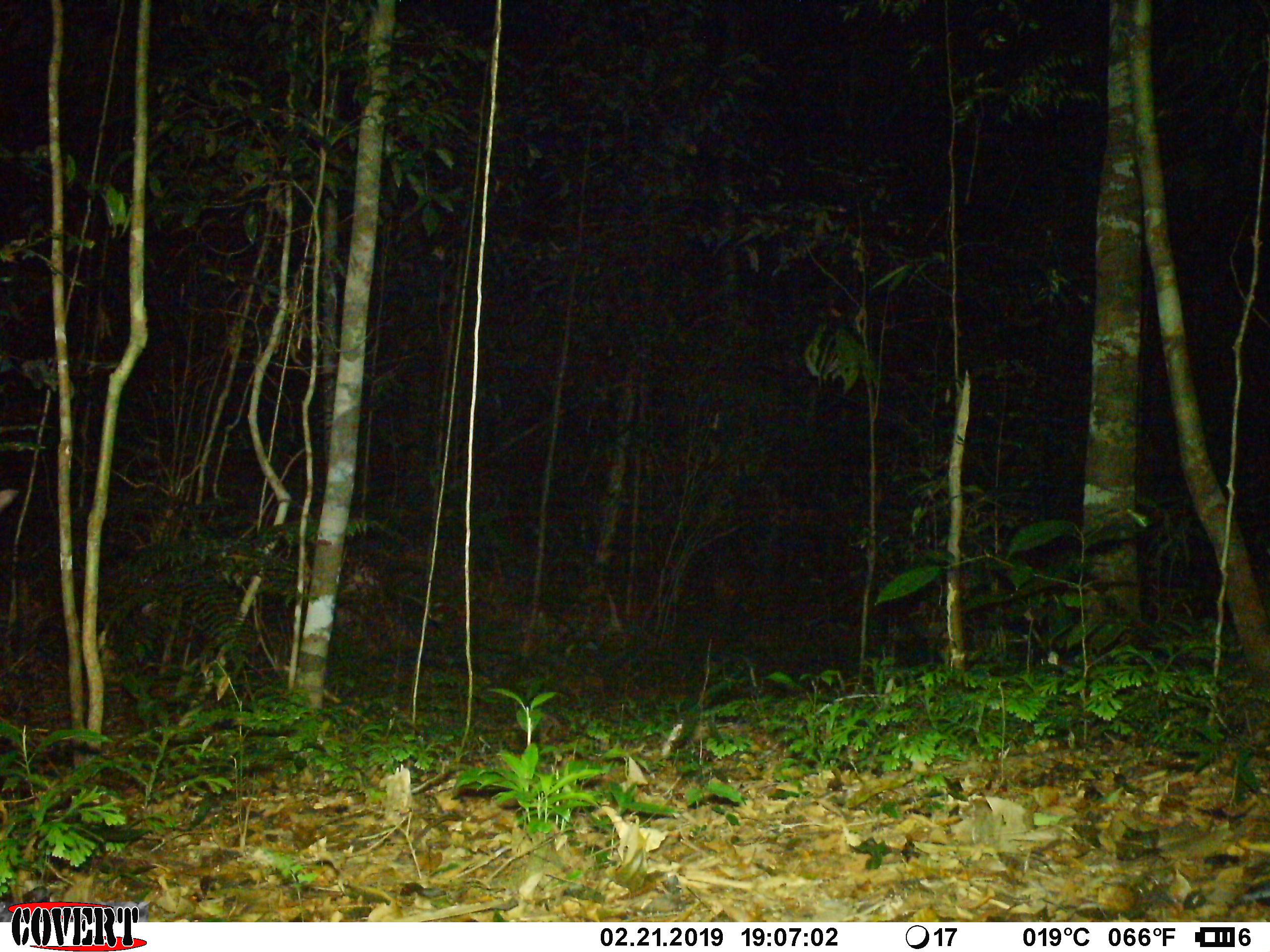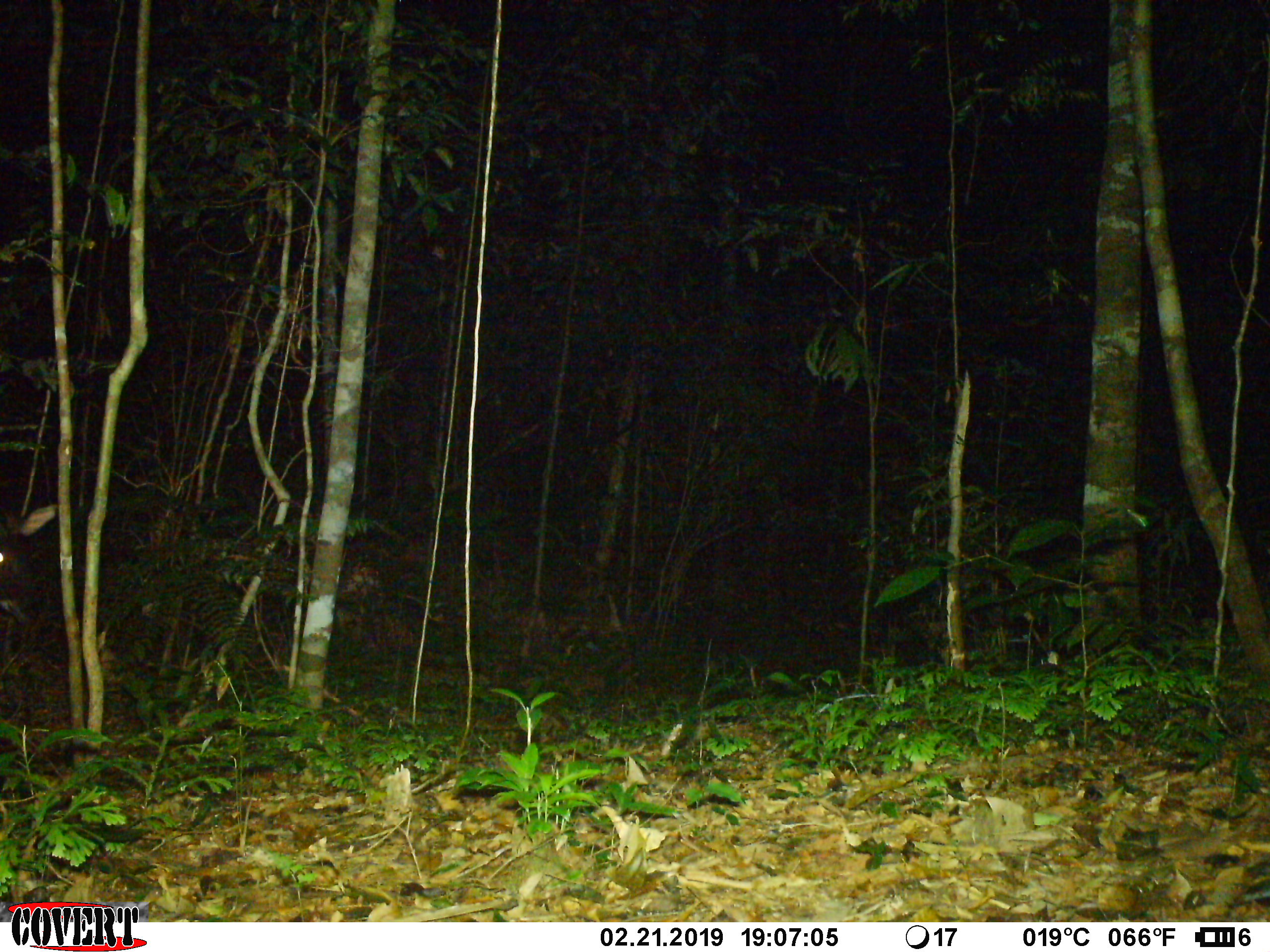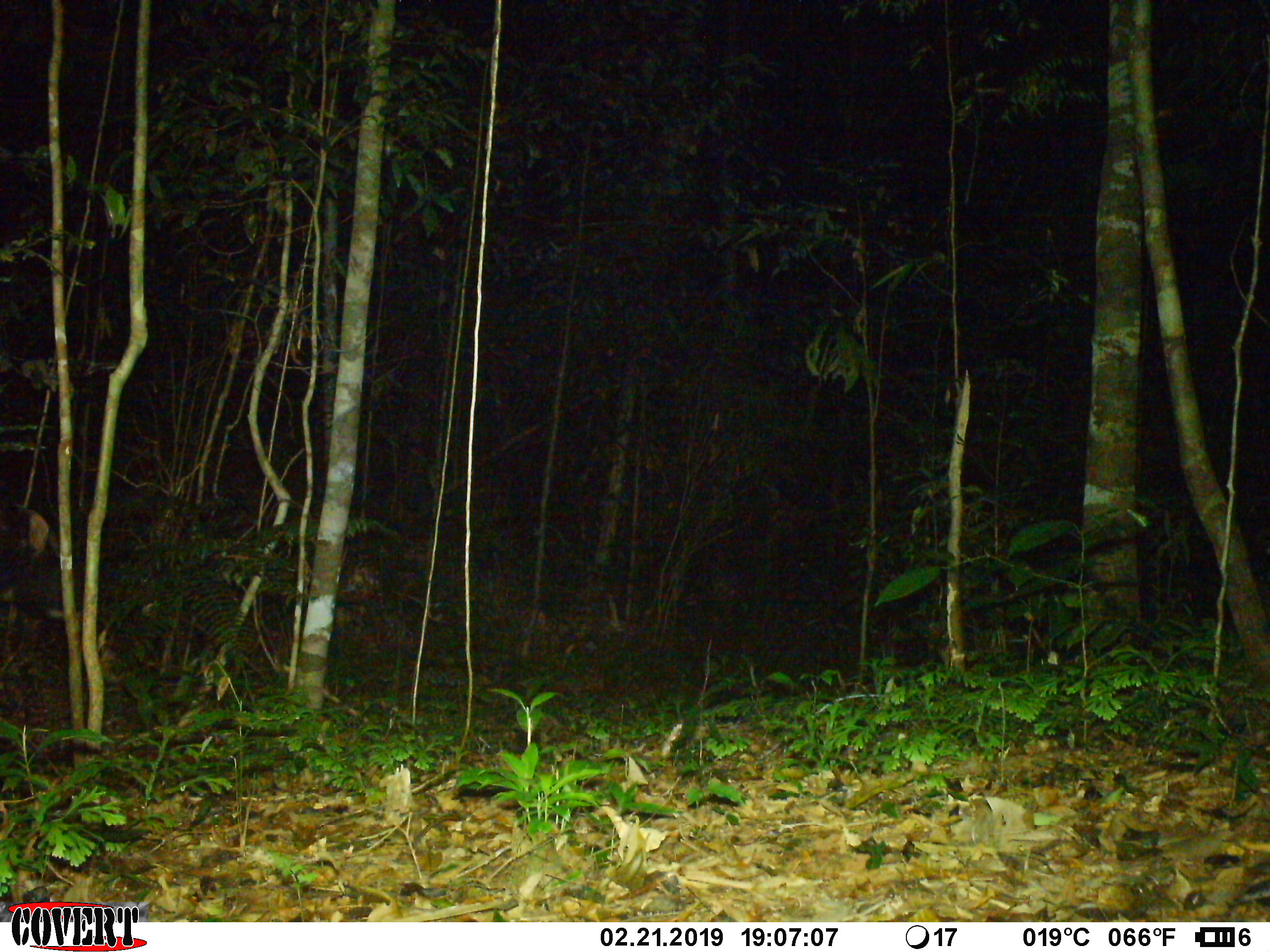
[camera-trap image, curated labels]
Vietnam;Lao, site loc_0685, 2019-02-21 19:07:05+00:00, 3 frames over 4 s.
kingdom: Animalia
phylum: Chordata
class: Mammalia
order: Artiodactyla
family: Bovidae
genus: Capricornis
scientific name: Capricornis sumatraensis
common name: chinese serow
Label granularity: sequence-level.